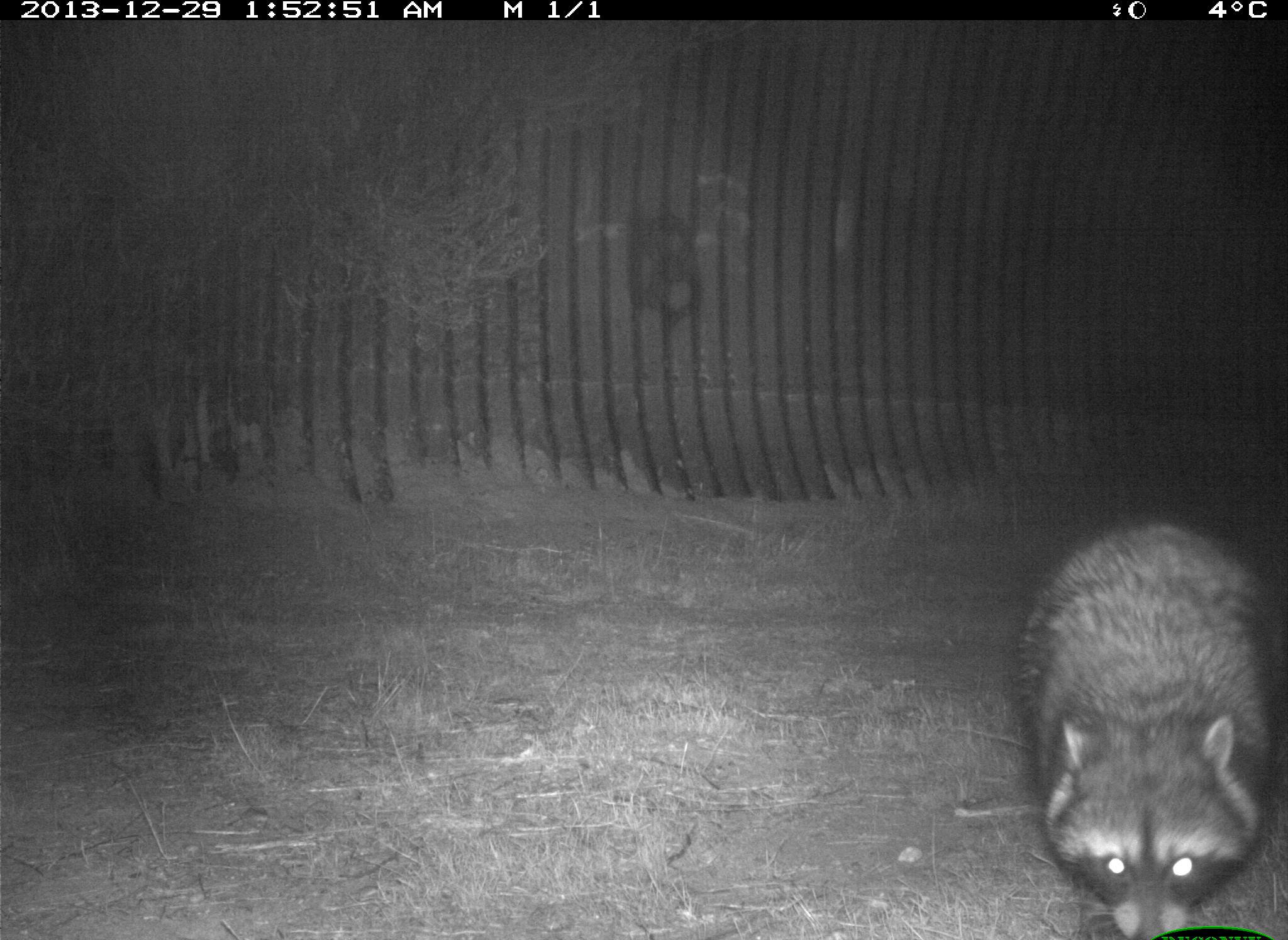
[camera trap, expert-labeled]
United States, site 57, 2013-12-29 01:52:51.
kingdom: Animalia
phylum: Chordata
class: Mammalia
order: Carnivora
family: Procyonidae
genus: Procyon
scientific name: Procyon lotor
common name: raccoon